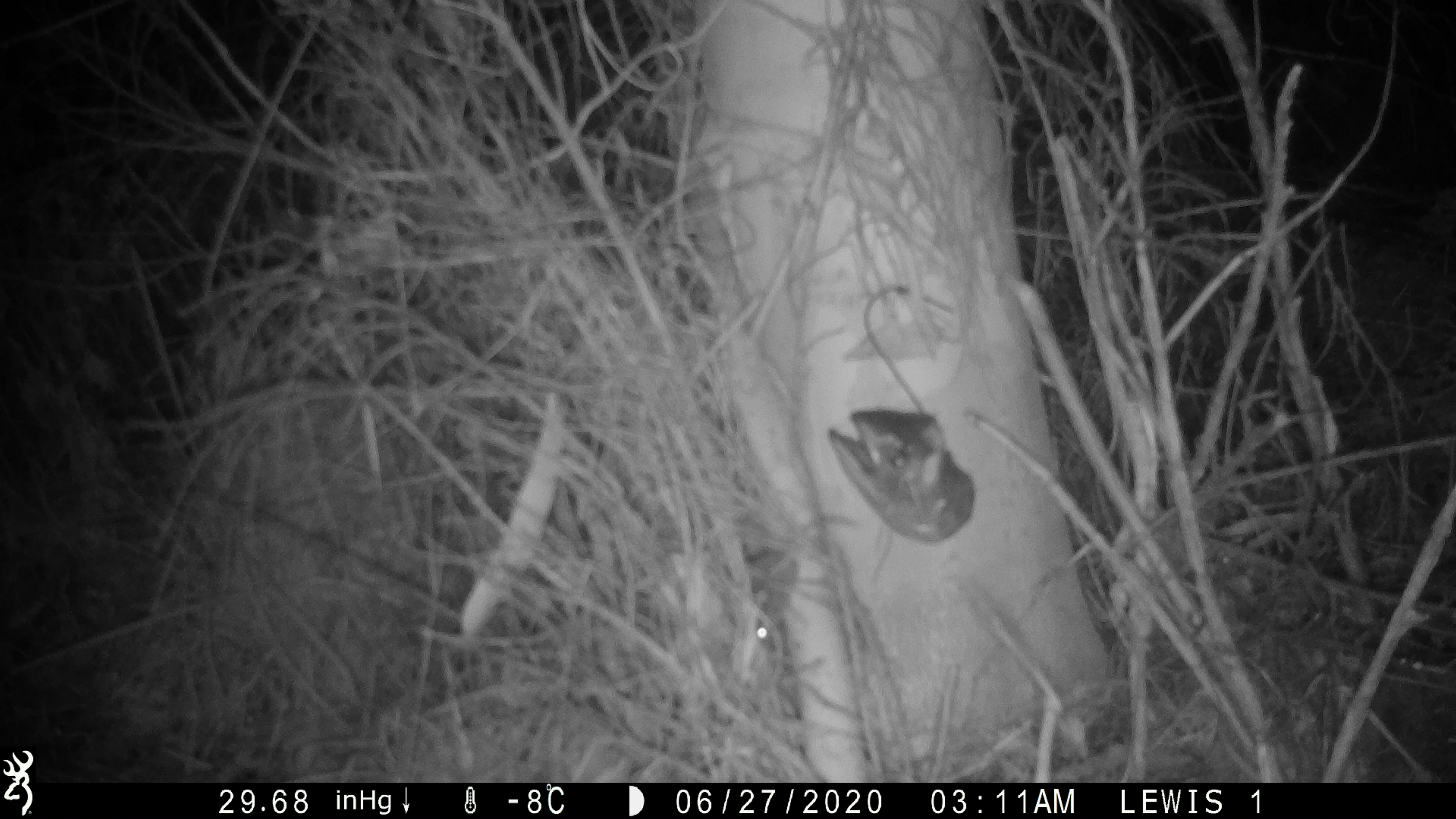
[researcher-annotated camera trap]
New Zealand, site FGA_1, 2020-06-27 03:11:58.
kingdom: Animalia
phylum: Chordata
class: Mammalia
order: Rodentia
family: Muridae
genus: Mus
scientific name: Mus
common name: mouse